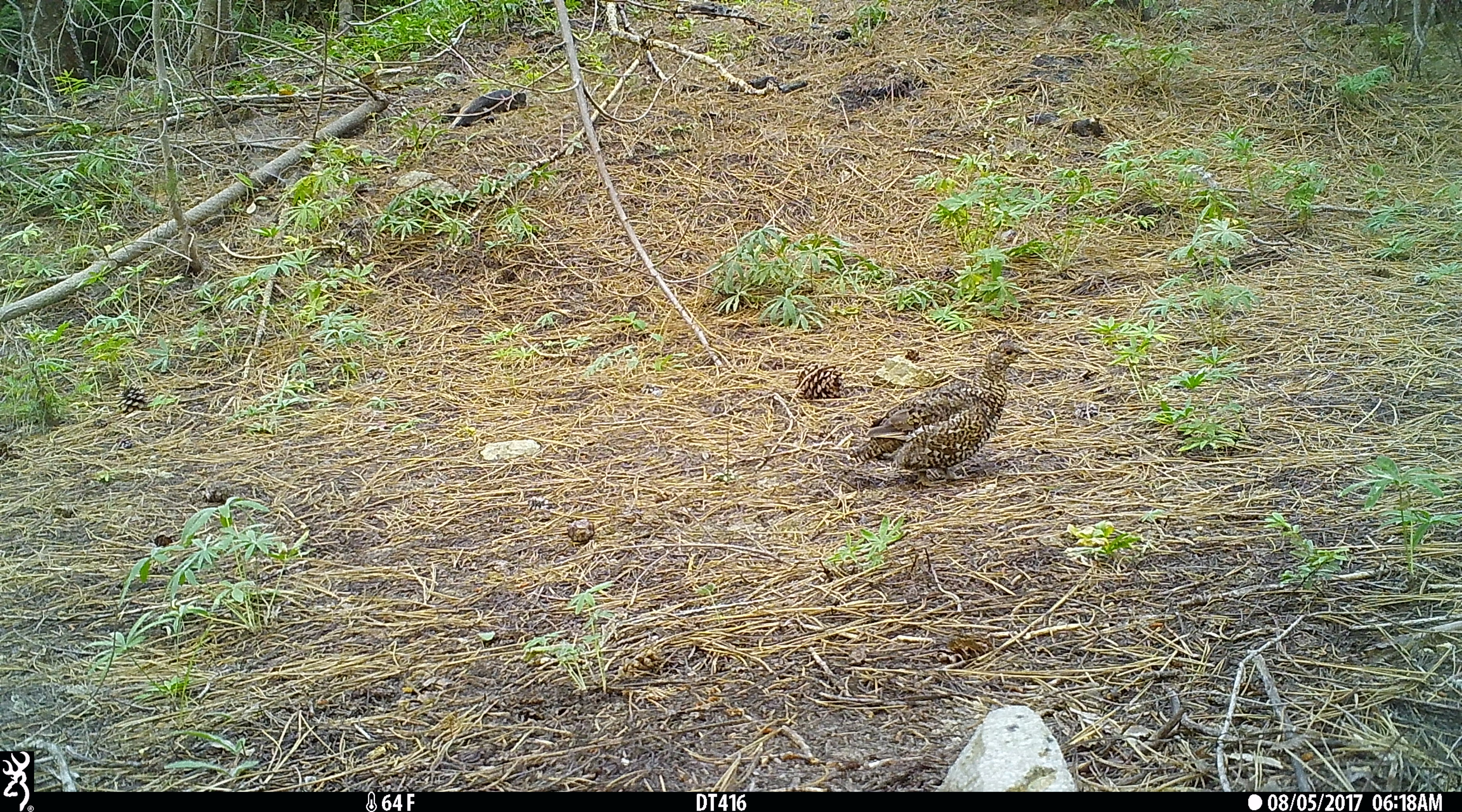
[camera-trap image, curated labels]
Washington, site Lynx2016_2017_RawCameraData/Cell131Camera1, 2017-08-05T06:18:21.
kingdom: Animalia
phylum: Chordata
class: Aves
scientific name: Aves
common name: birds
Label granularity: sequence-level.